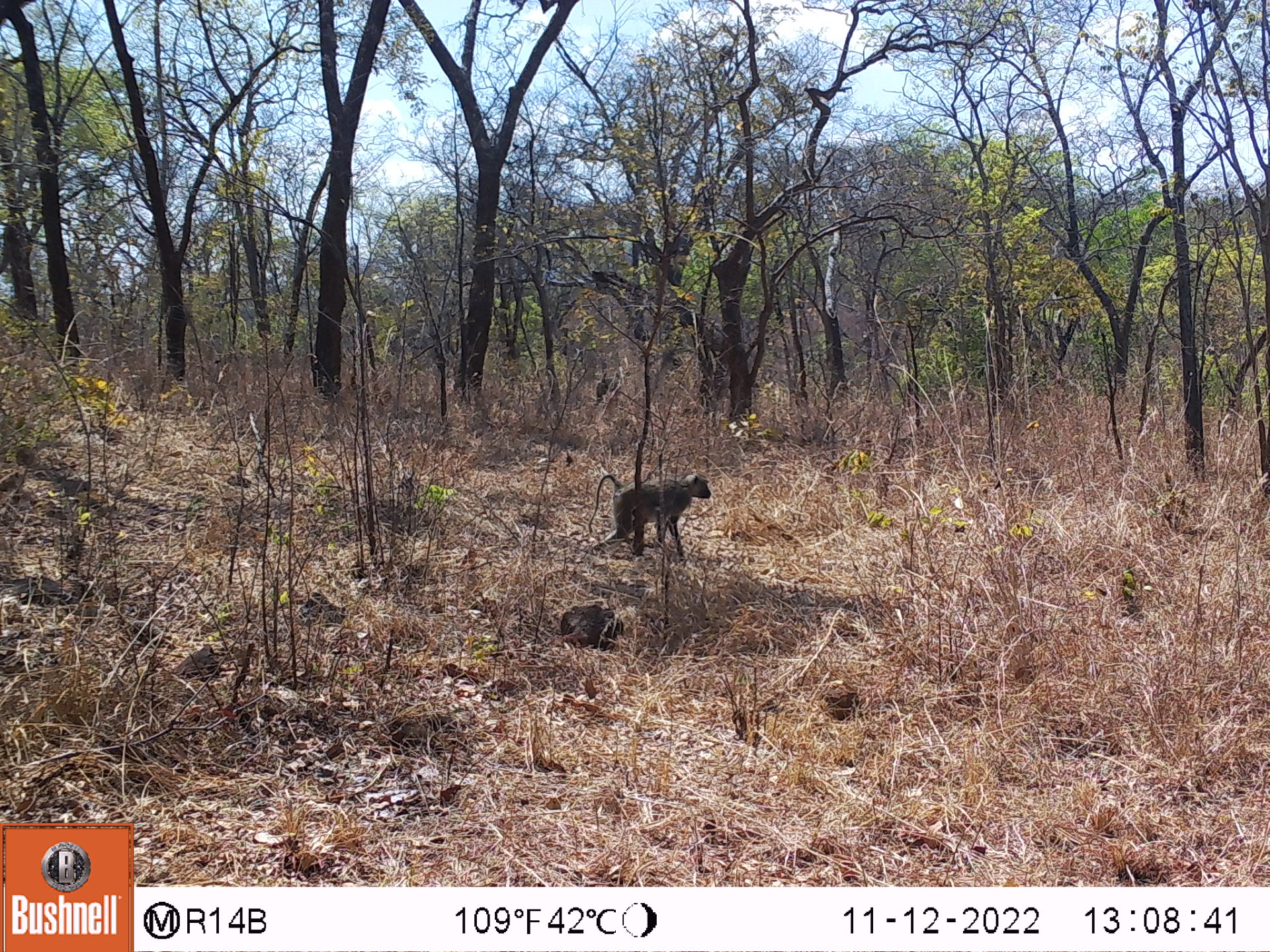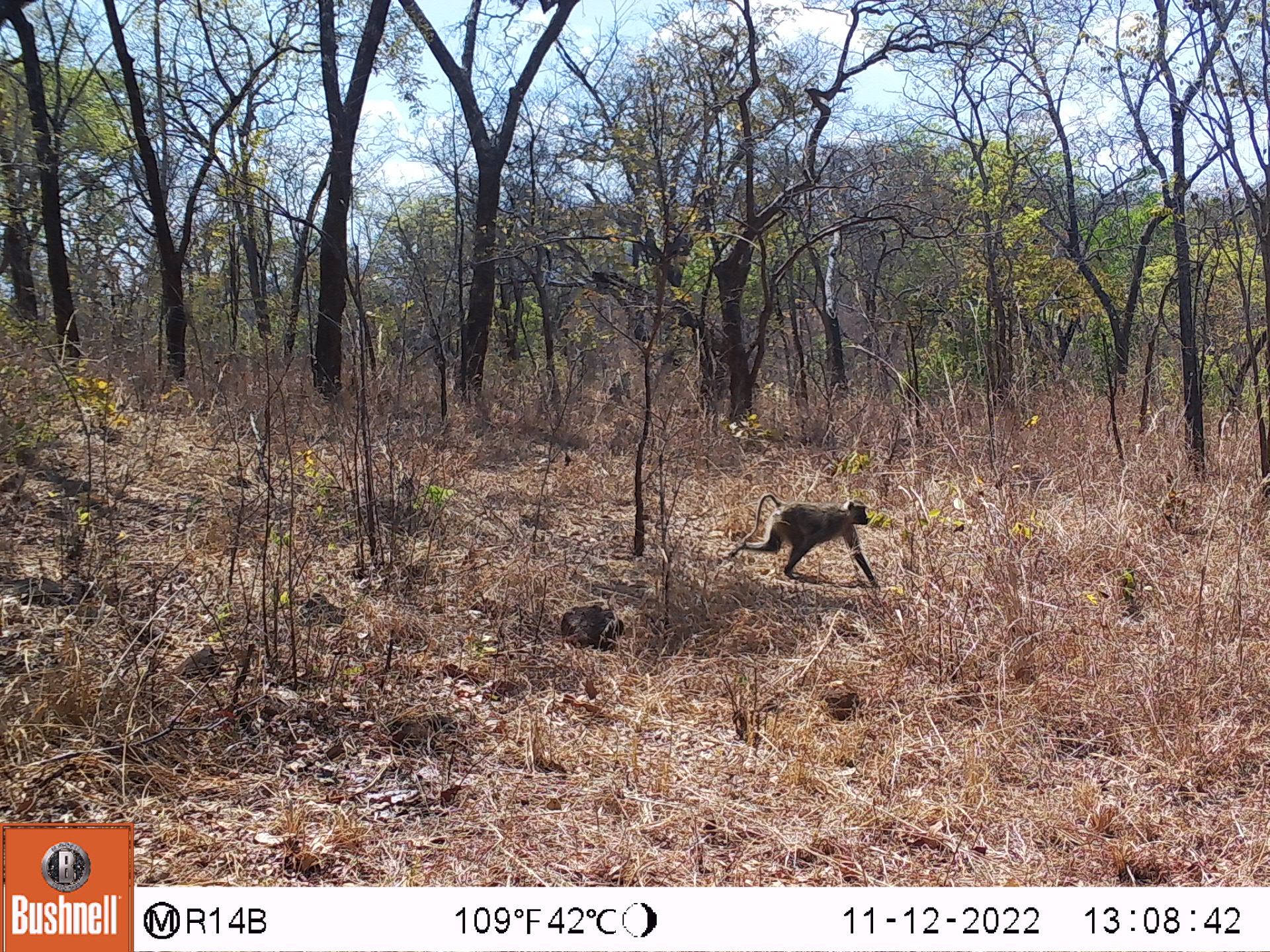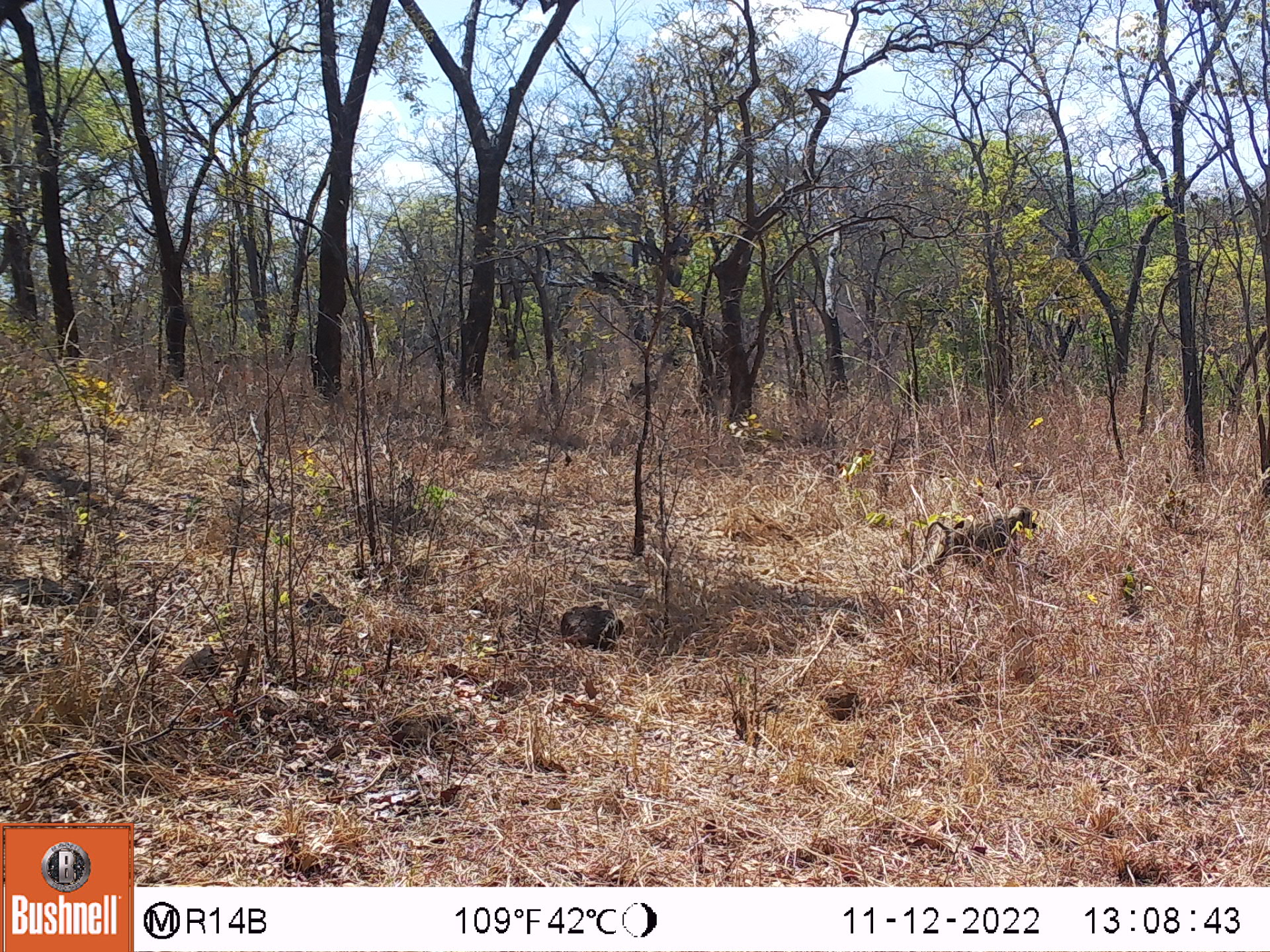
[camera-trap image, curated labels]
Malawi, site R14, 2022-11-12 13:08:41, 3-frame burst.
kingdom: Animalia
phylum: Chordata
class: Mammalia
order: Primates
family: Cercopithecidae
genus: Papio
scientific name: Papio cynocephalus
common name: yellow baboon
Yellow baboon (Papio cynocephalus), count 1.